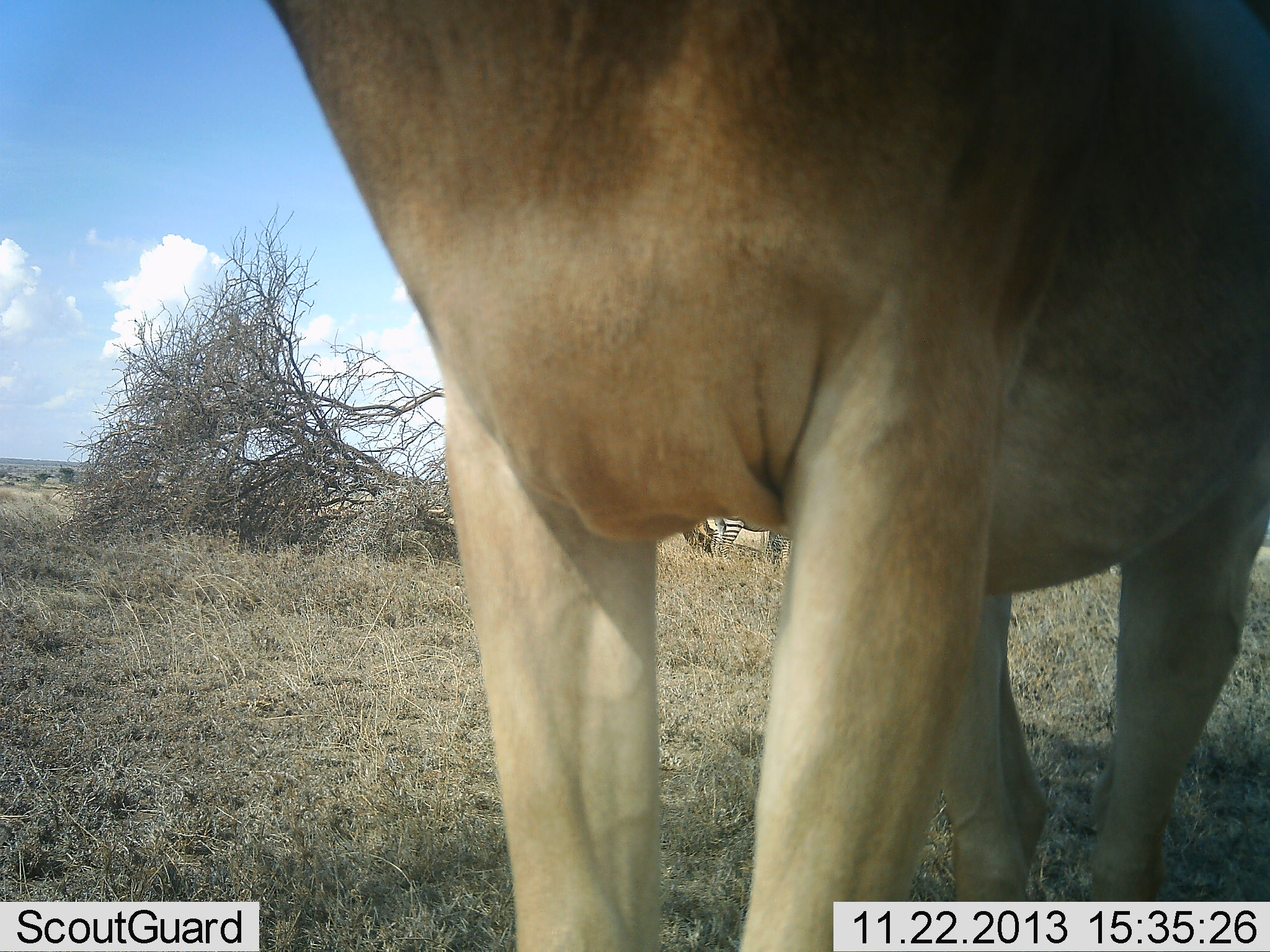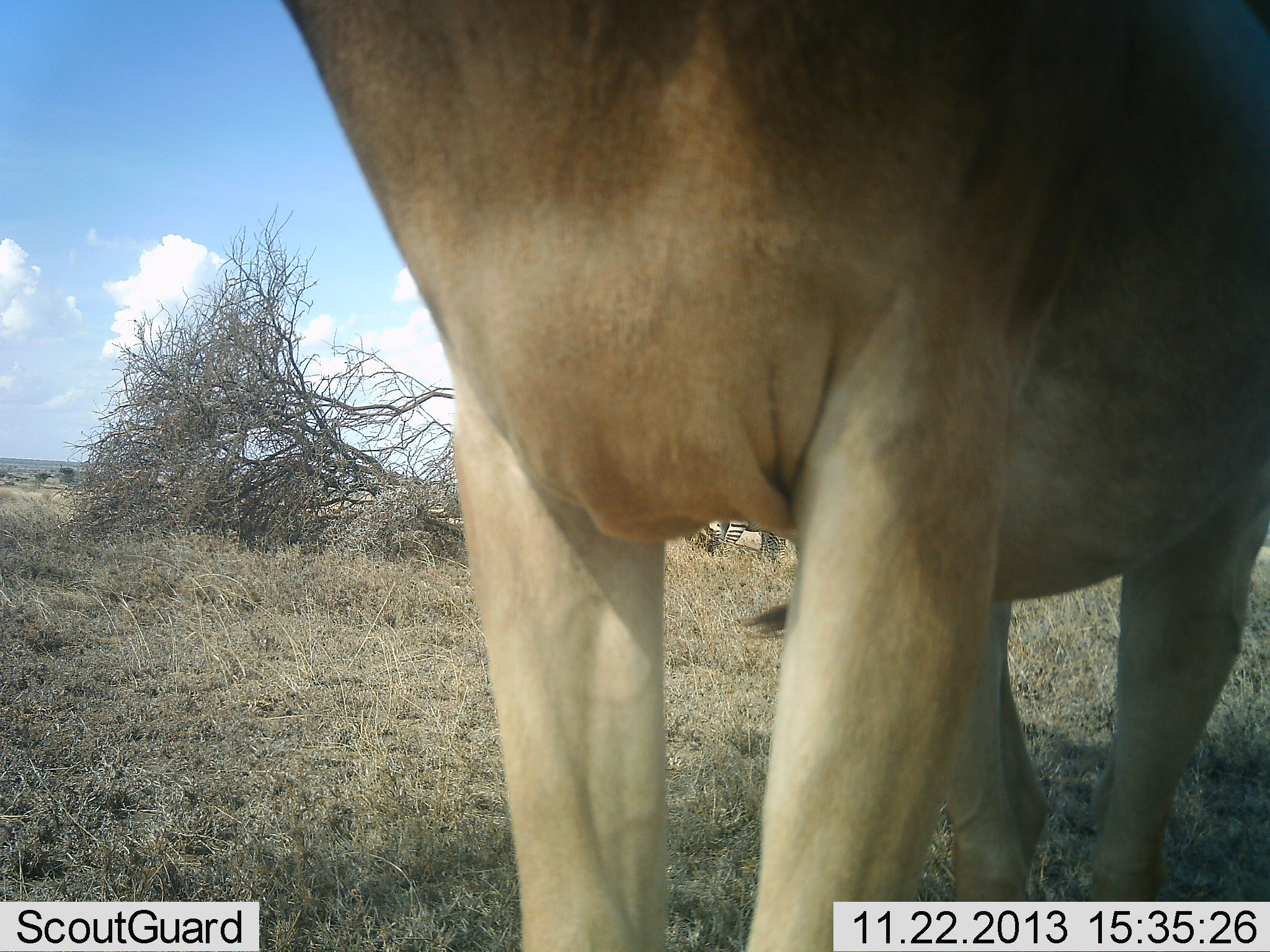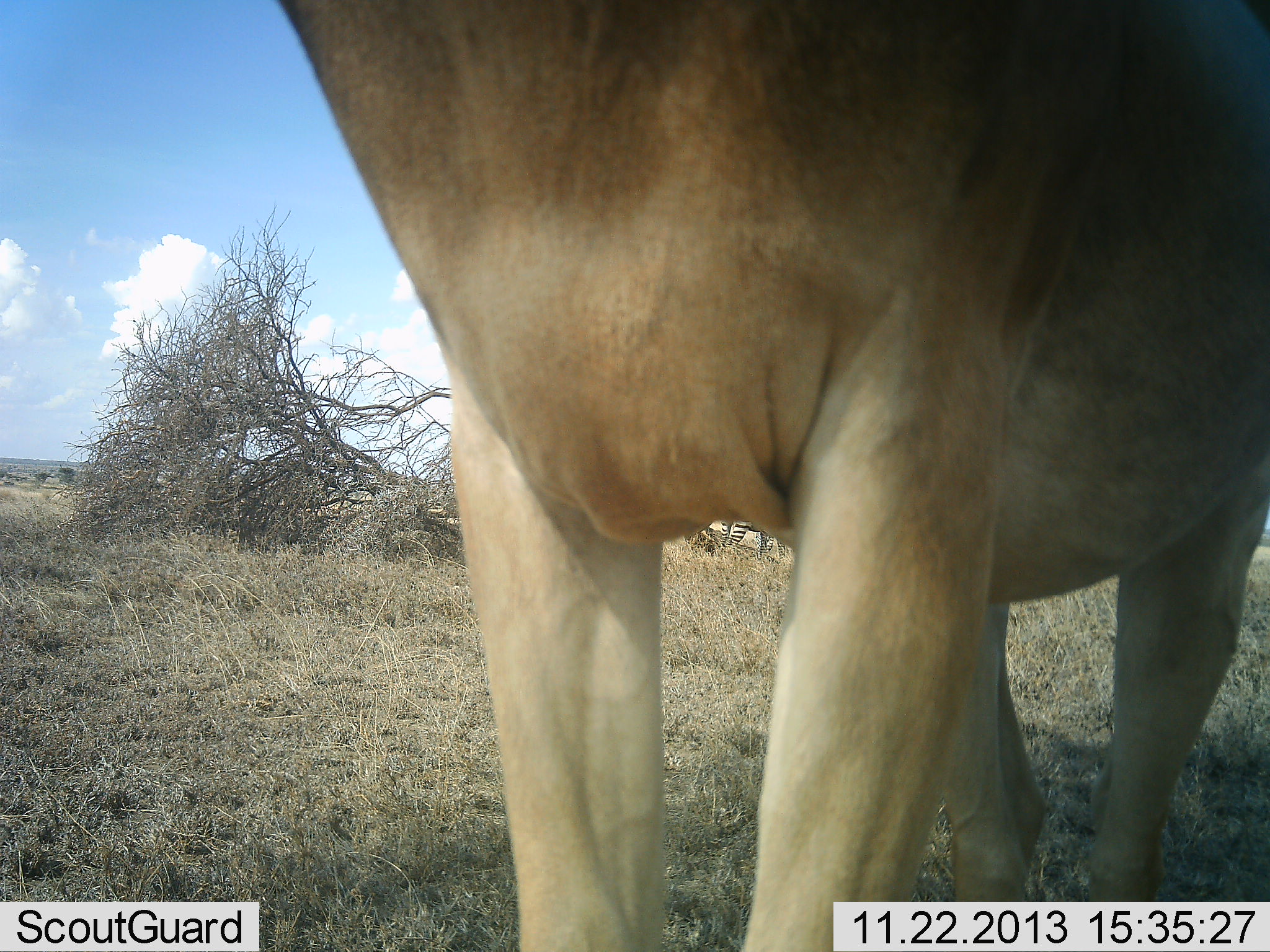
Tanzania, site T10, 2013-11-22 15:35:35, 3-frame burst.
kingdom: Animalia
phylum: Chordata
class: Mammalia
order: Artiodactyla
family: Bovidae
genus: Alcelaphus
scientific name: Alcelaphus buselaphus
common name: hartebeest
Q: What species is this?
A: Hartebeest (Alcelaphus buselaphus).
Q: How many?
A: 1.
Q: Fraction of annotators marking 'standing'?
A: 100%.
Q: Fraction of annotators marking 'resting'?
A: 5%.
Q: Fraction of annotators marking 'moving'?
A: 0%.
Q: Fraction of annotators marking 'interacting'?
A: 0%.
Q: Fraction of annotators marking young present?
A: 0%.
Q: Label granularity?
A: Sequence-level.